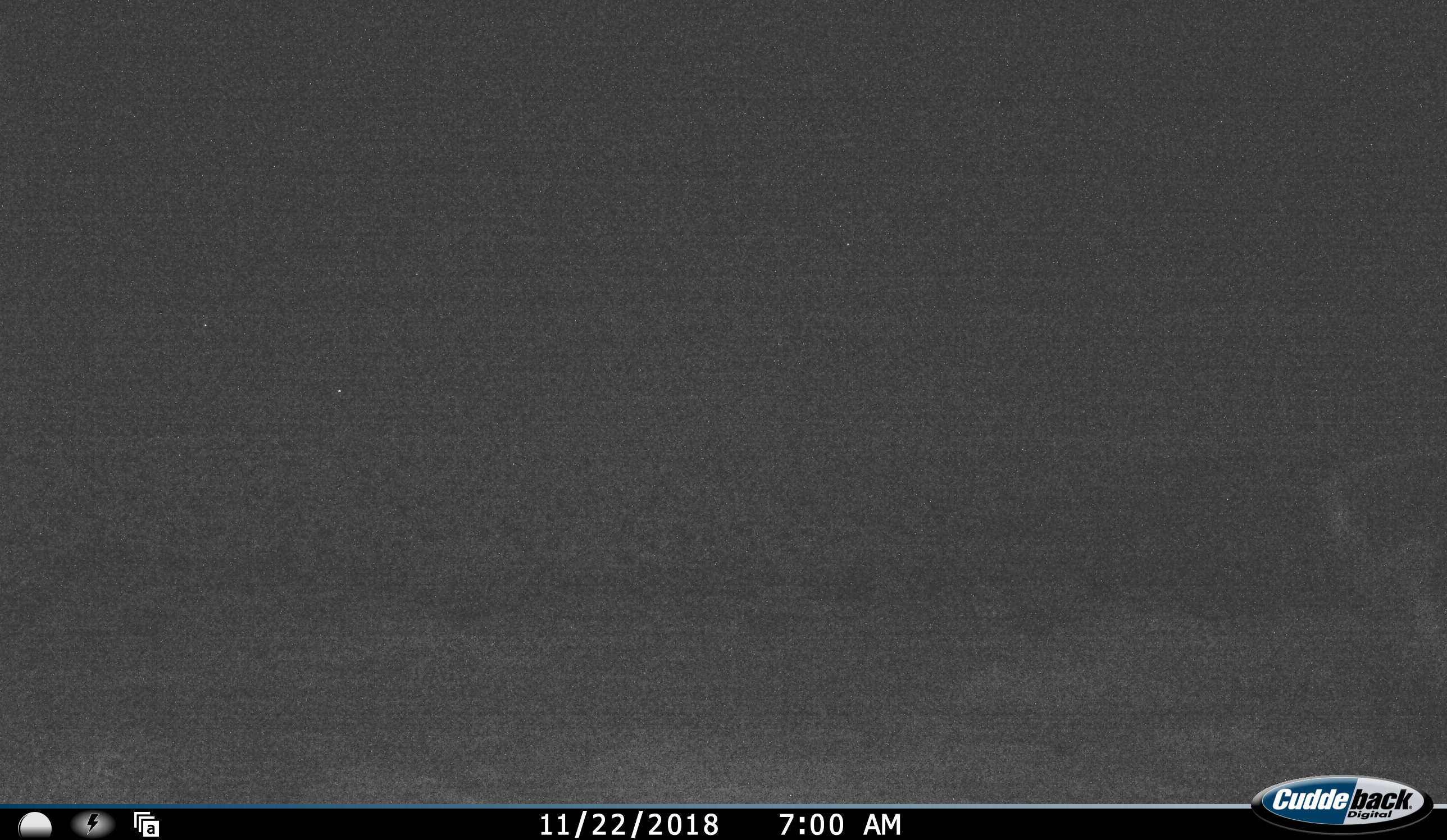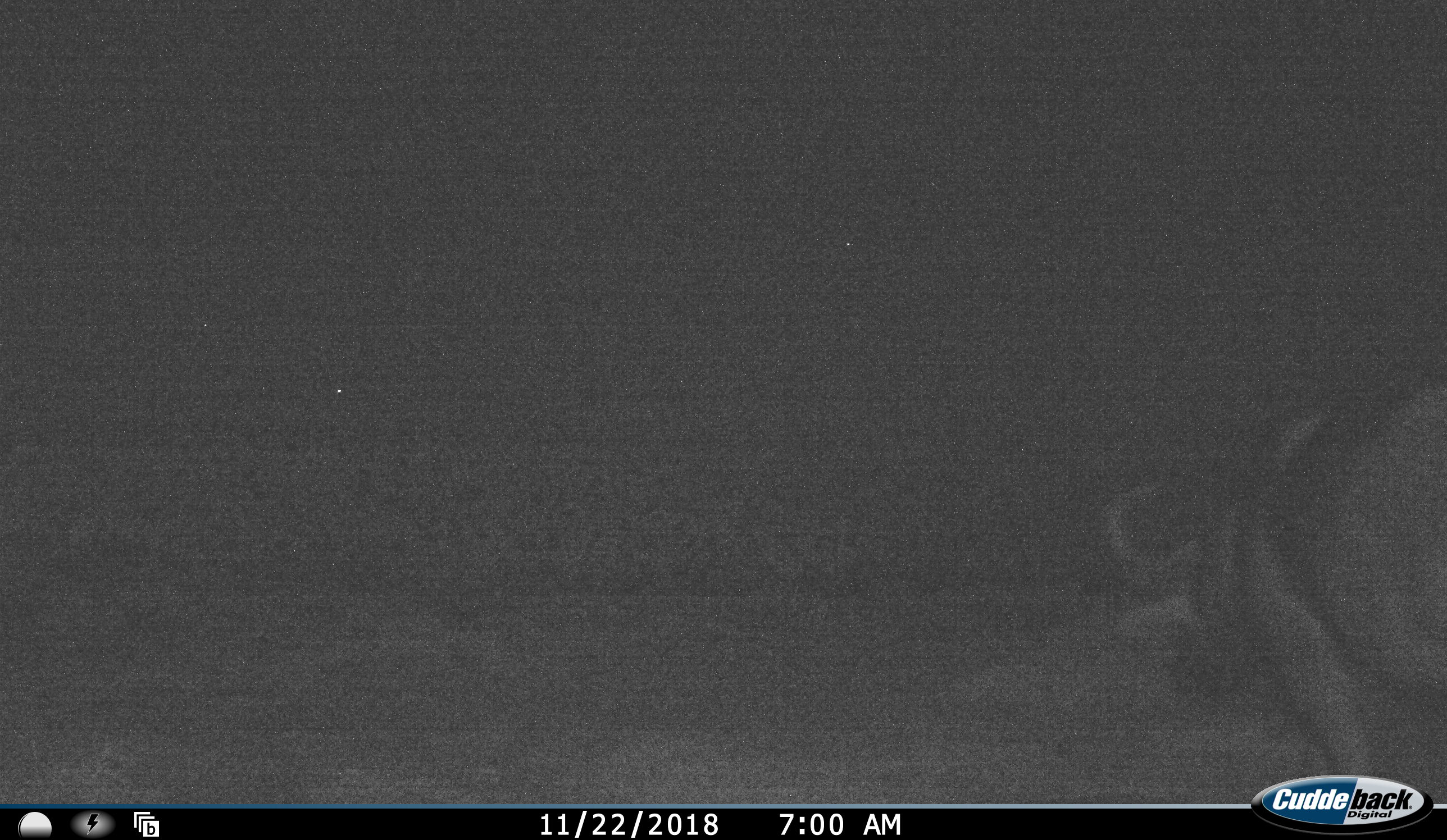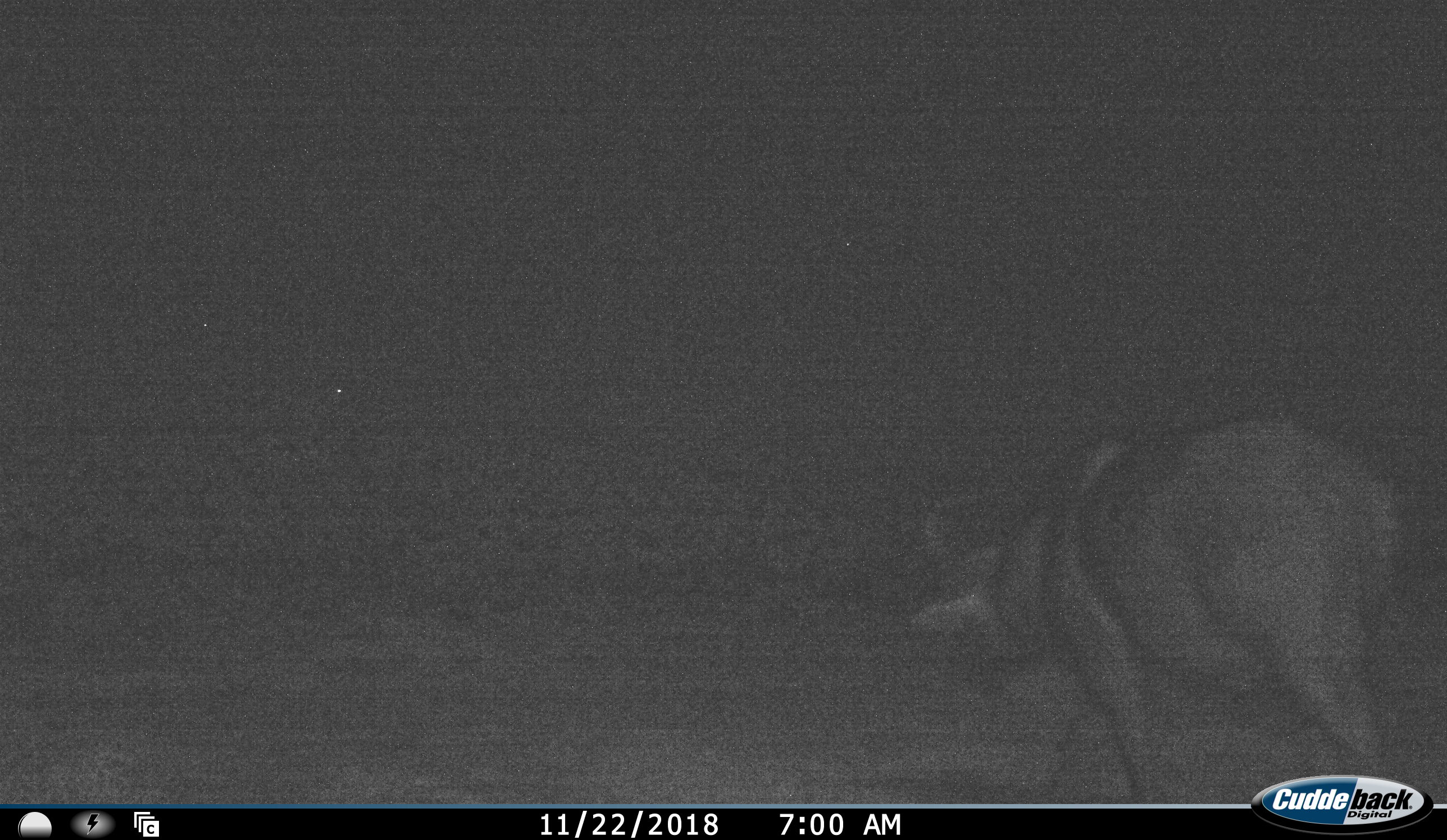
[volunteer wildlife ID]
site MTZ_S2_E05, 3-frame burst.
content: unidentified animal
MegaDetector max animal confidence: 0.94